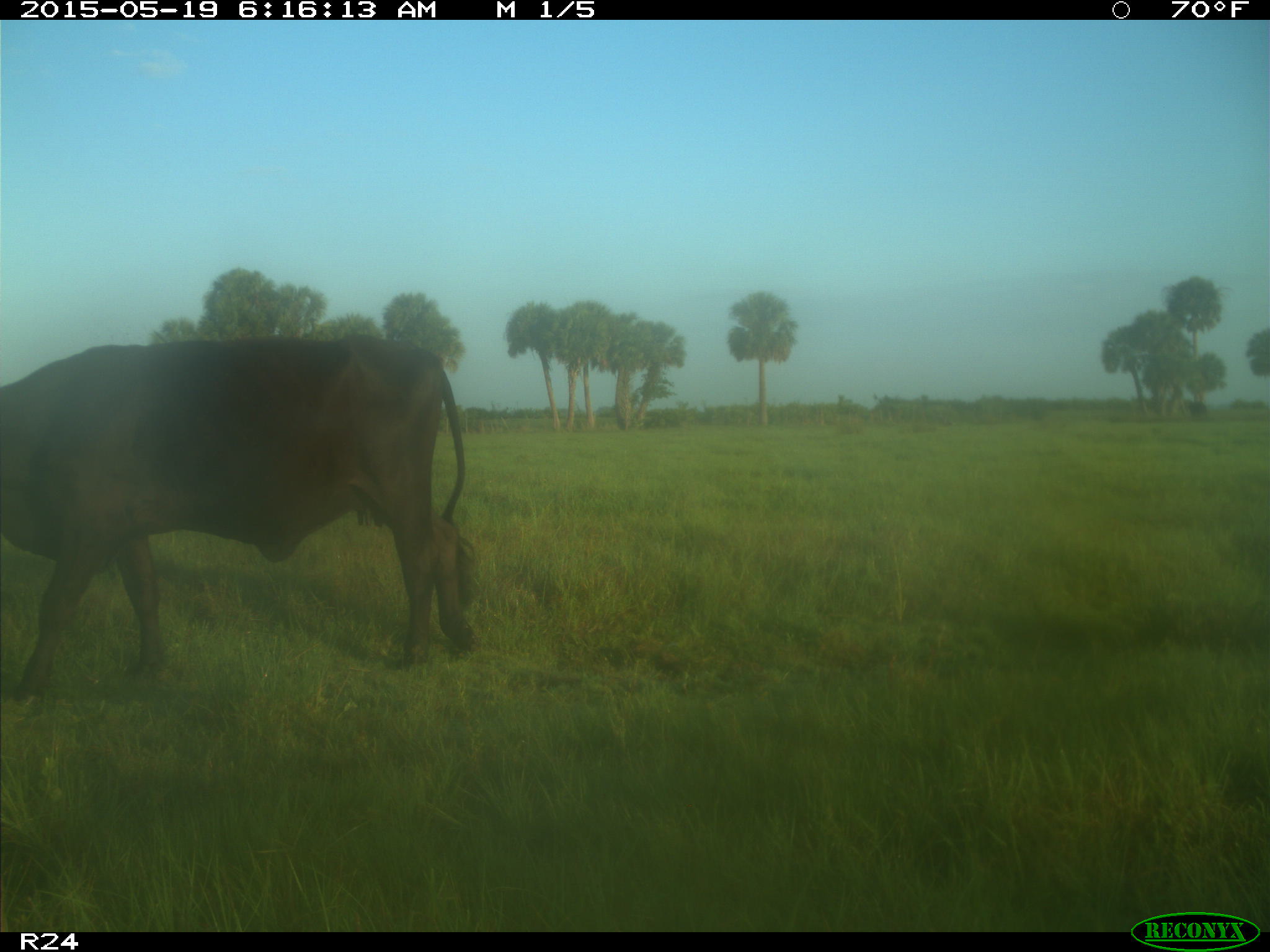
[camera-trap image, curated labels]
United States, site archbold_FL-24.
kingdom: Animalia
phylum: Chordata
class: Mammalia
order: Artiodactyla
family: Bovidae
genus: Bos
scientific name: Bos taurus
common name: domestic cow